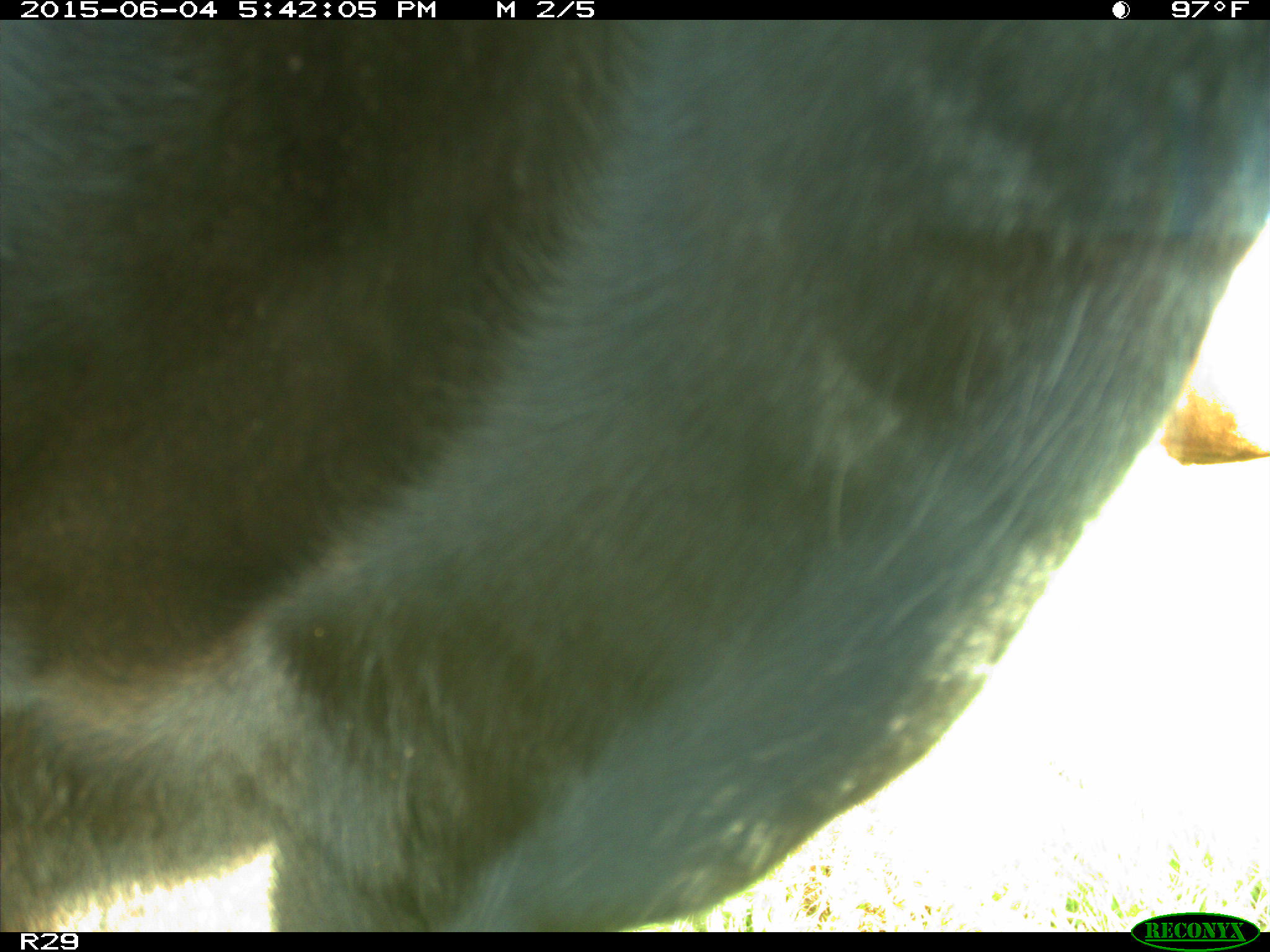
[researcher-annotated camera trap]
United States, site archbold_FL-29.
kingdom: Animalia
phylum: Chordata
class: Mammalia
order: Artiodactyla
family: Bovidae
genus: Bos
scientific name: Bos taurus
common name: domestic cow